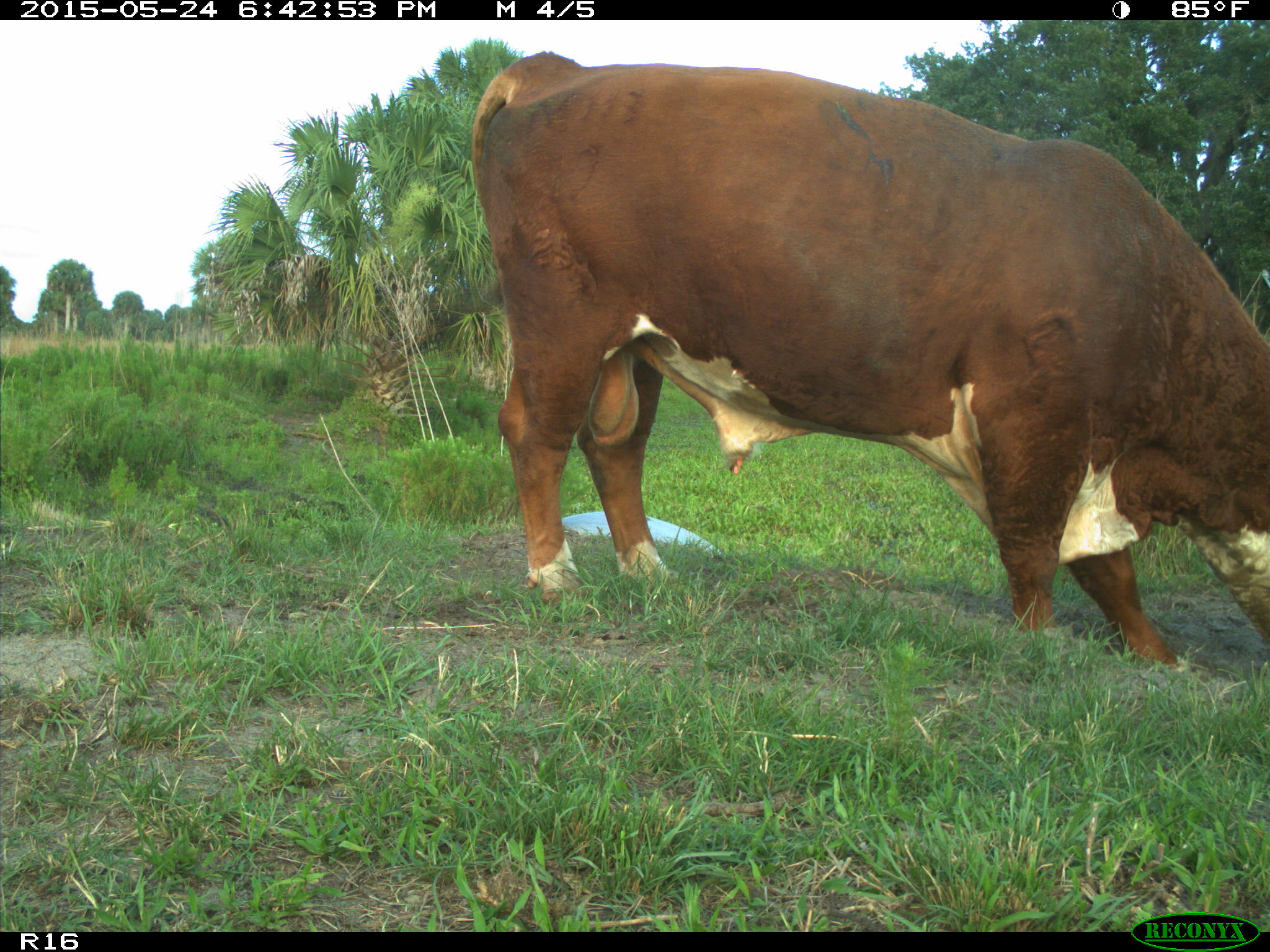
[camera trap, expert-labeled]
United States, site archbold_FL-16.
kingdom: Animalia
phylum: Chordata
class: Mammalia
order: Artiodactyla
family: Bovidae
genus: Bos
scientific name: Bos taurus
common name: domestic cow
Bos taurus (domestic cow).